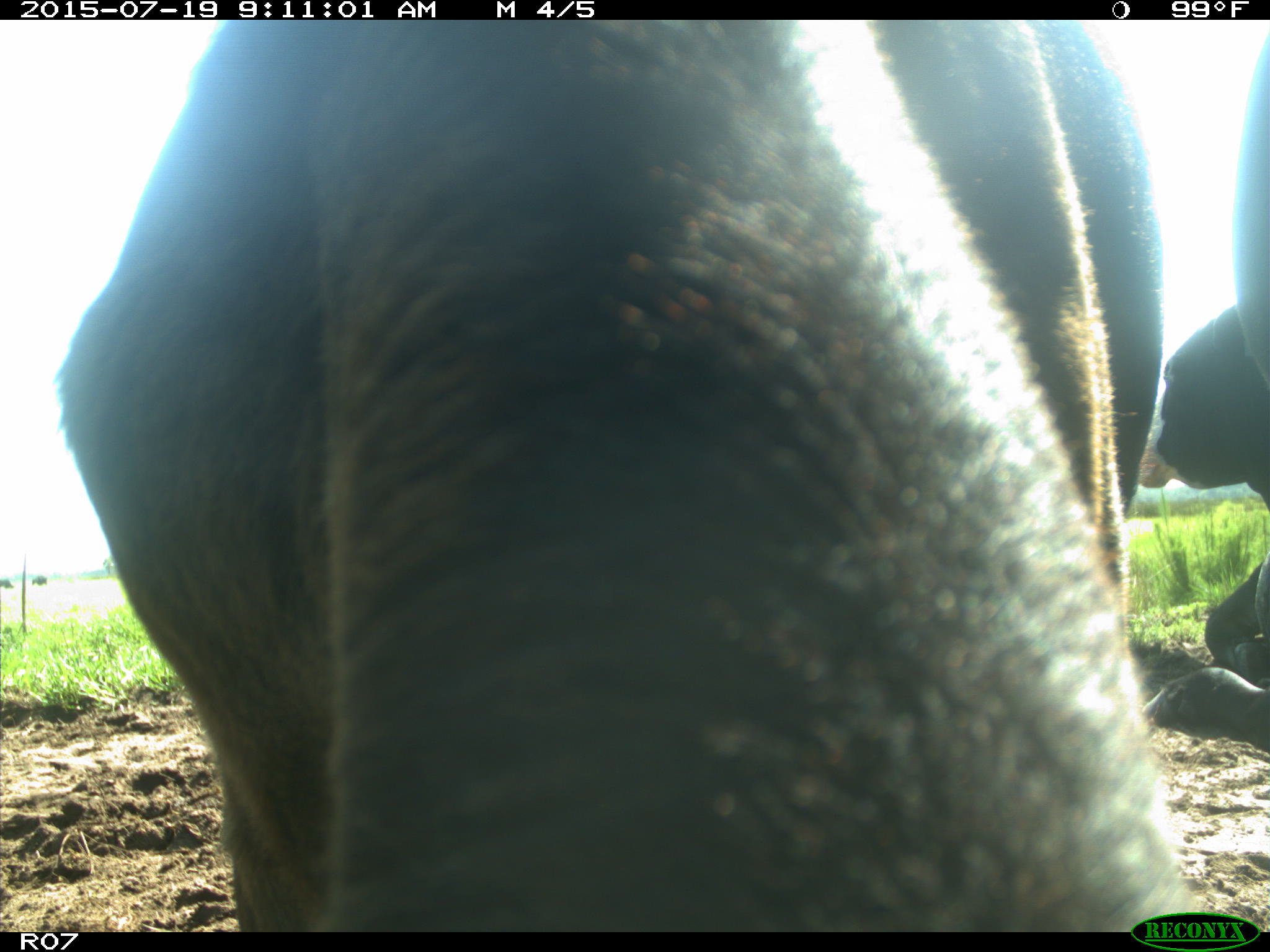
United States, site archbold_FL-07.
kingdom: Animalia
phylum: Chordata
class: Mammalia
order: Artiodactyla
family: Bovidae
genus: Bos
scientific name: Bos taurus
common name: domestic cow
Bos taurus (domestic cow).